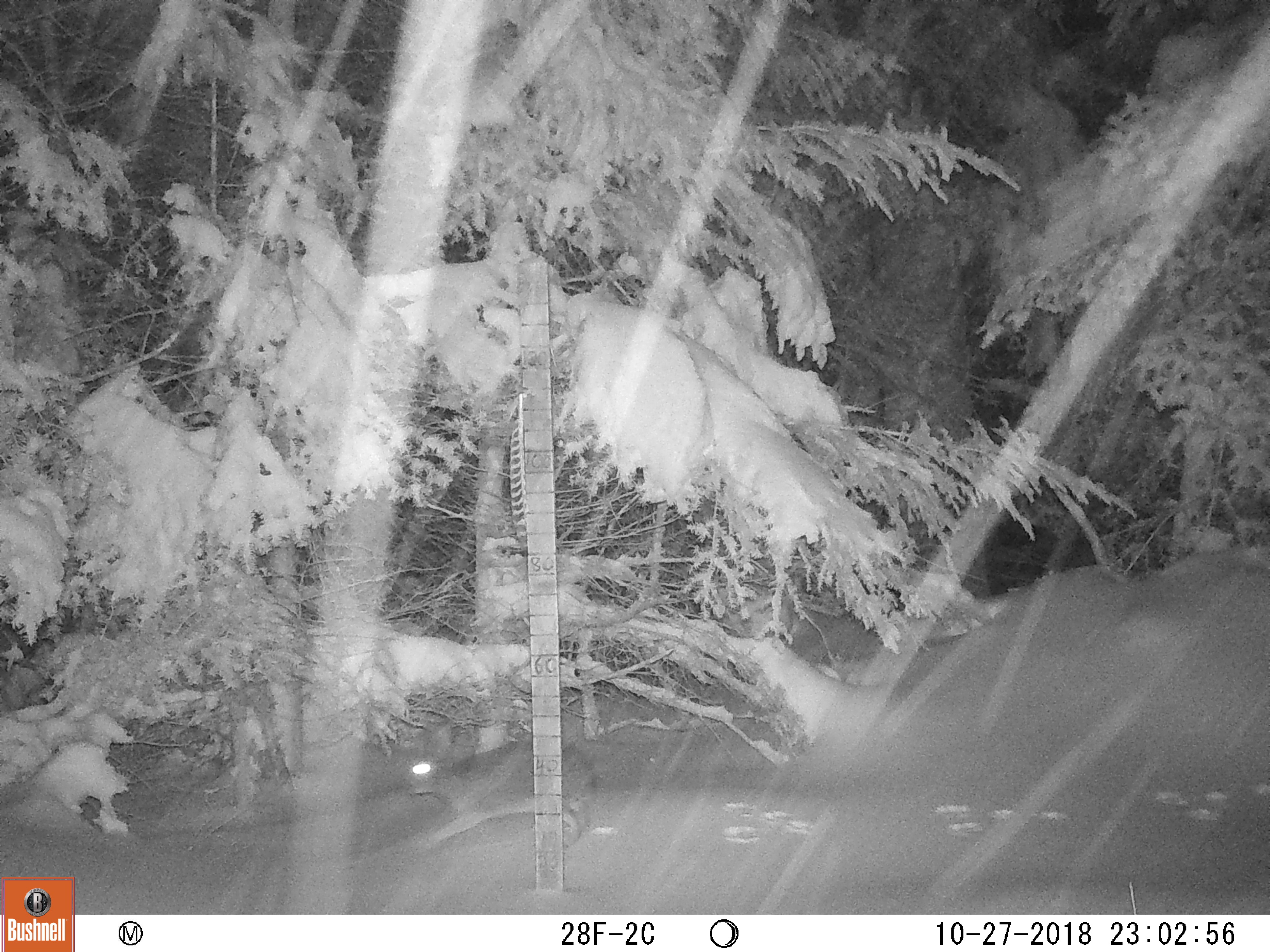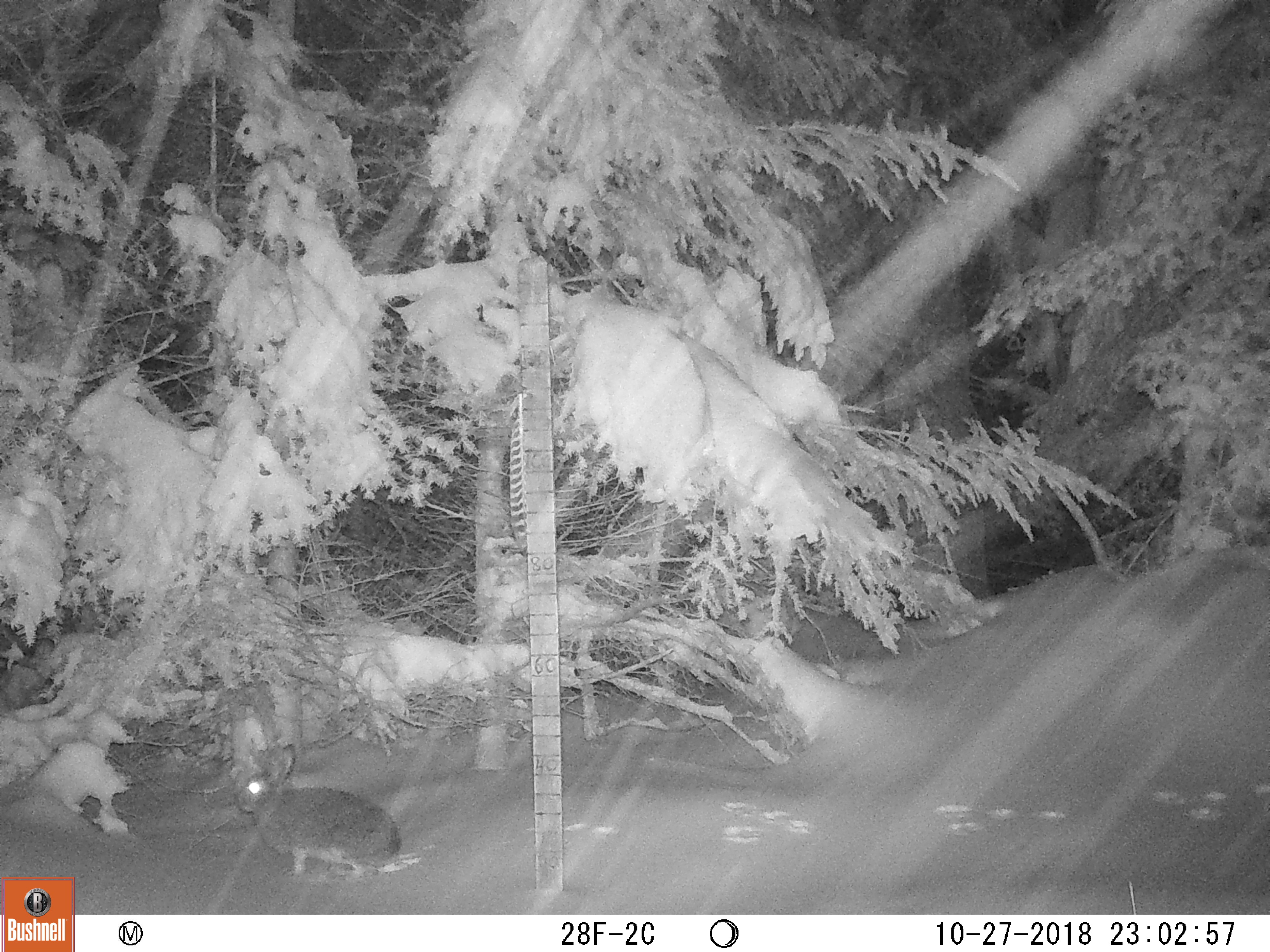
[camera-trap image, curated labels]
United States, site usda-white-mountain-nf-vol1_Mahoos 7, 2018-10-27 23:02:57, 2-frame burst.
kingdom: Animalia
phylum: Chordata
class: Mammalia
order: Lagomorpha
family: Leporidae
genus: Lepus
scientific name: Lepus americanus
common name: snowshoe hare